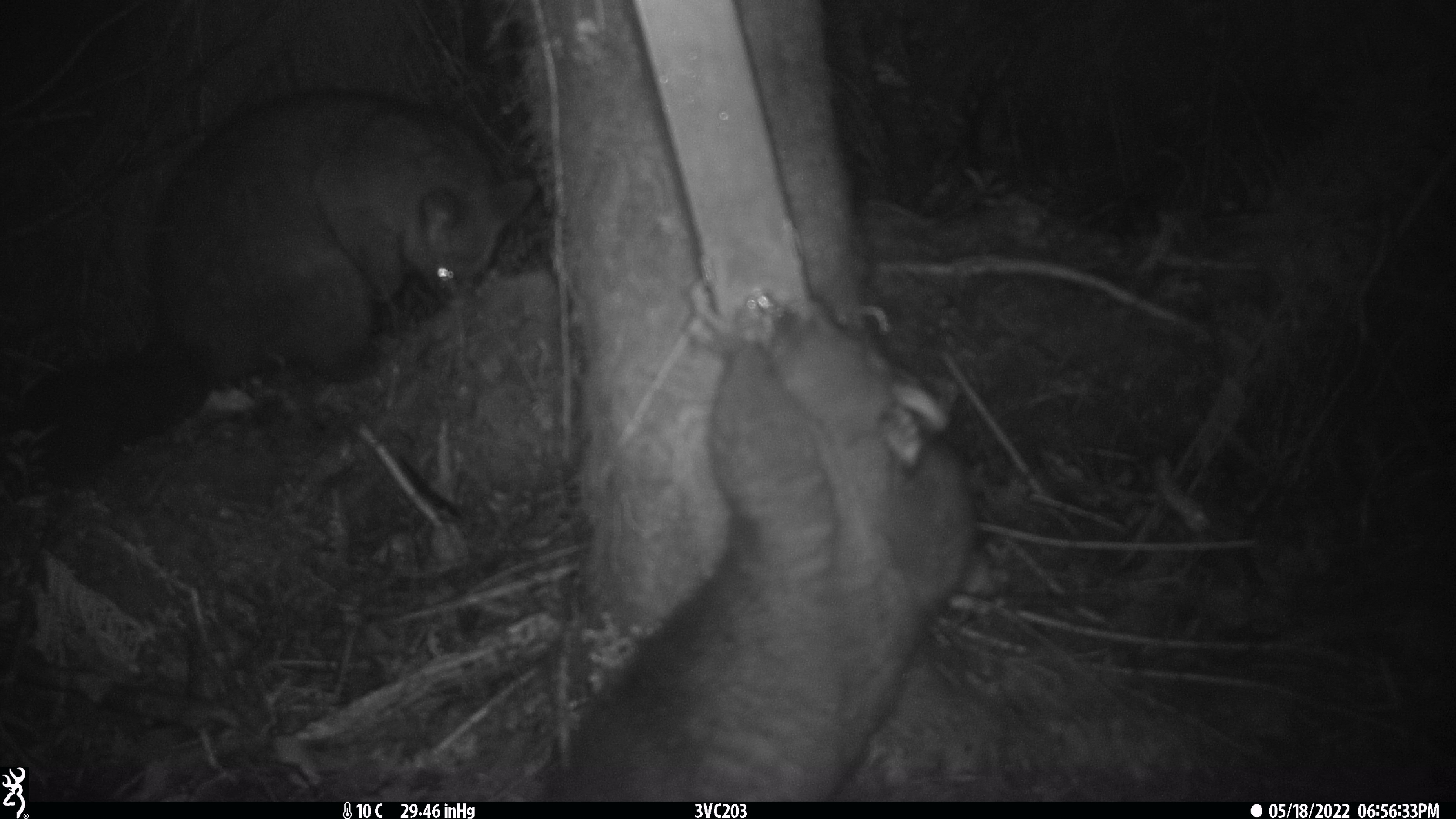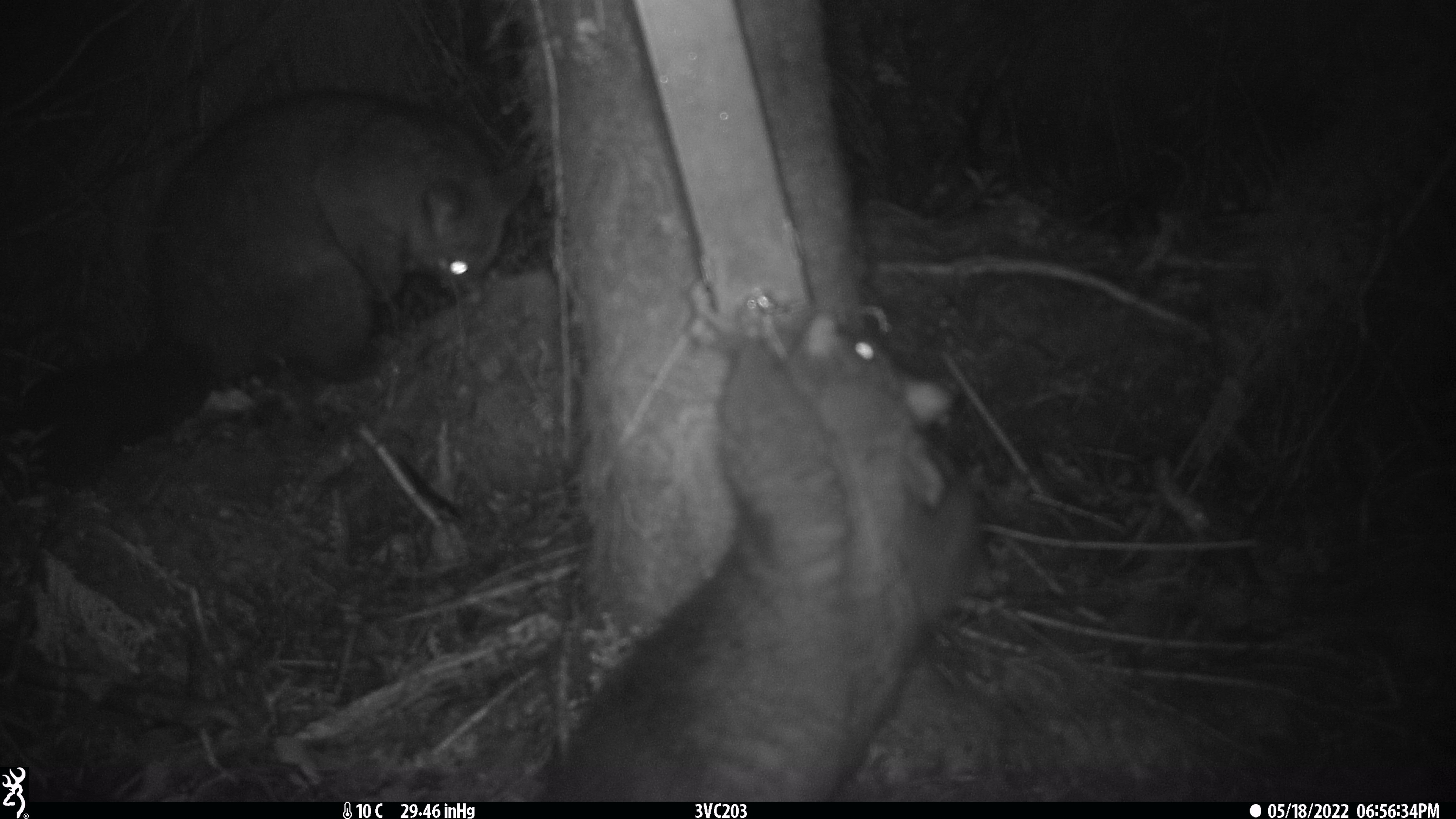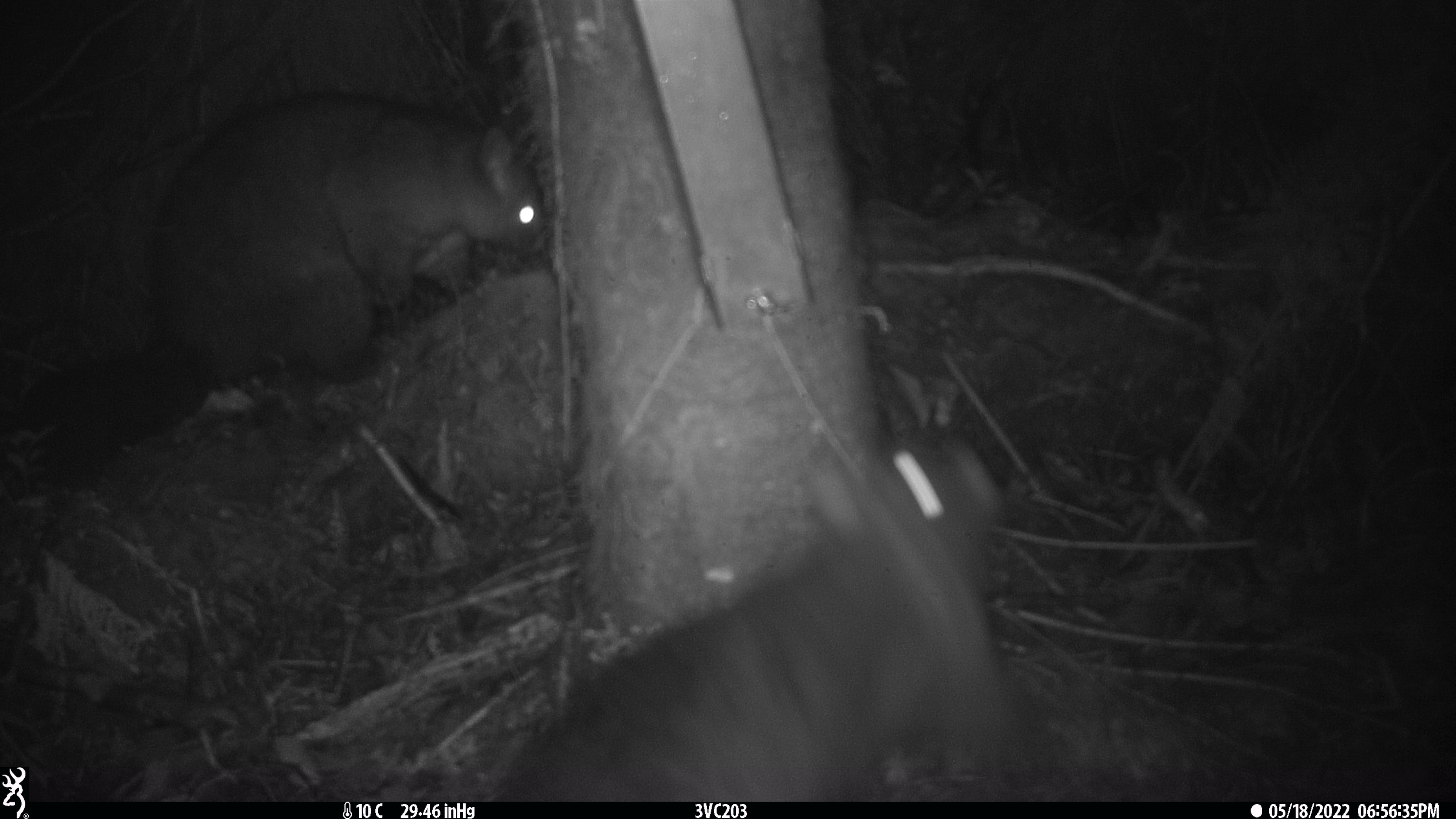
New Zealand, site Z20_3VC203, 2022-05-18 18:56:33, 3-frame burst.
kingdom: Animalia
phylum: Chordata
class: Mammalia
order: Diprotodontia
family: Phalangeridae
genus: Trichosurus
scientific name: Trichosurus vulpecula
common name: common brushtail possum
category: possum